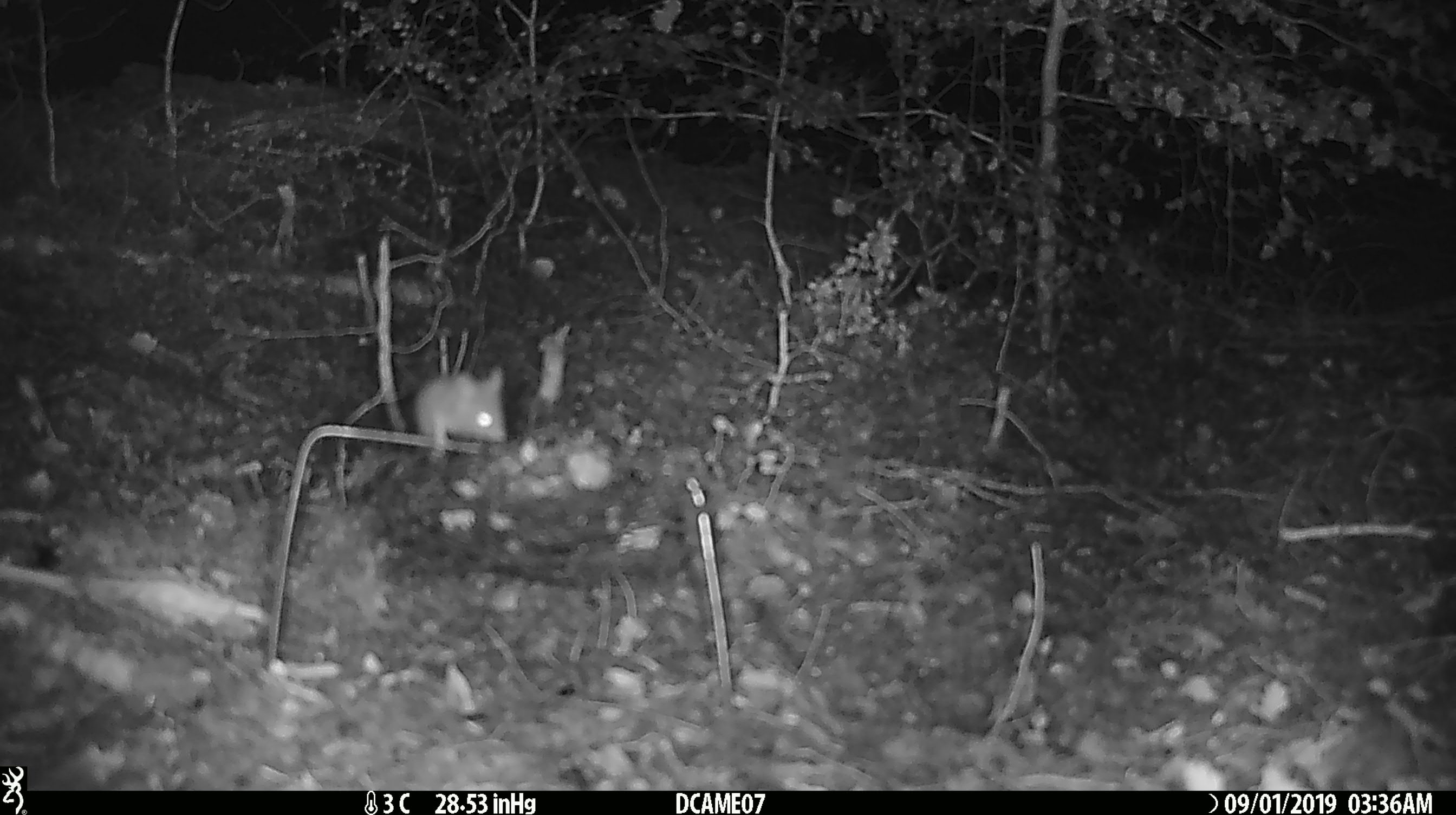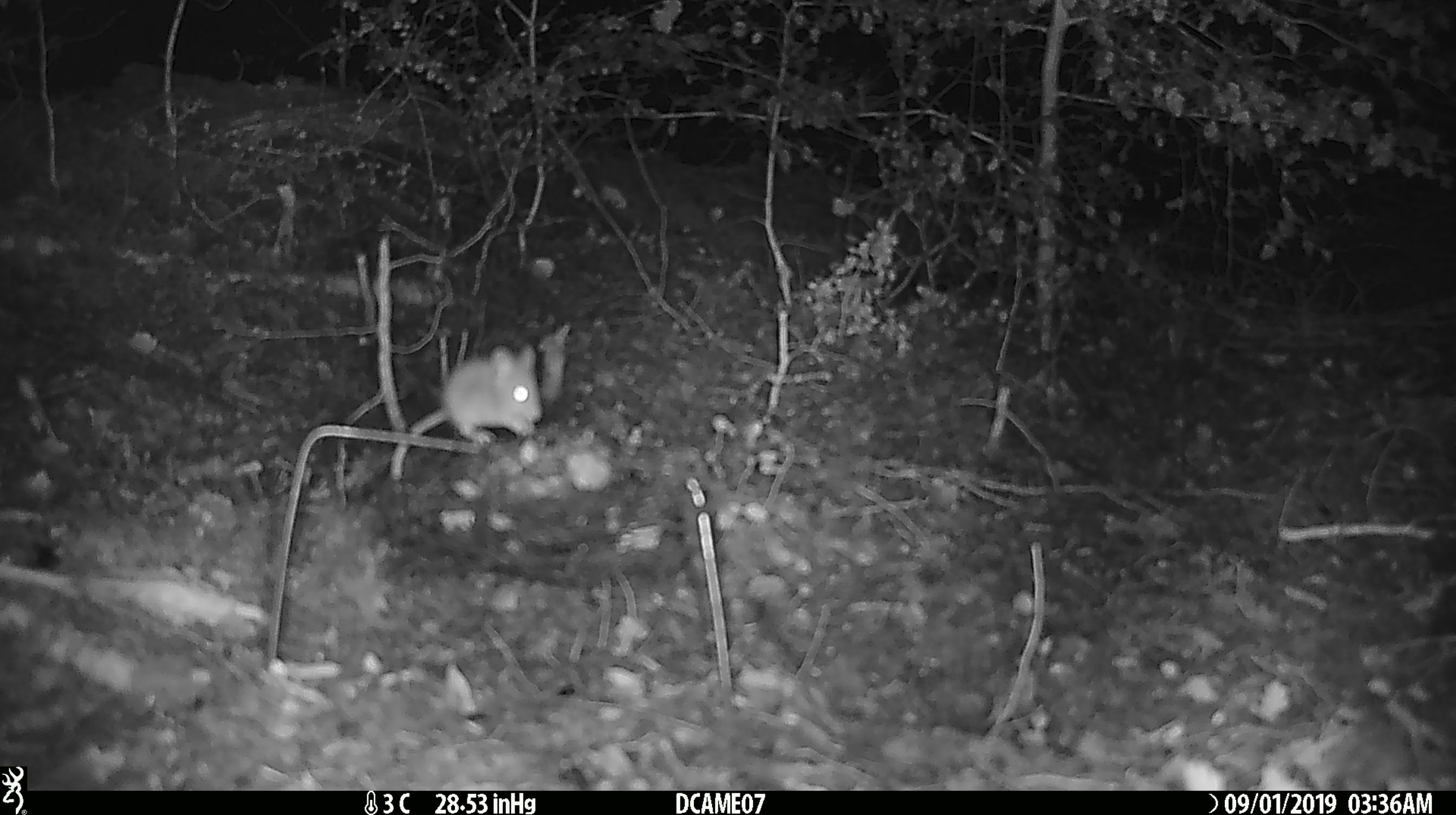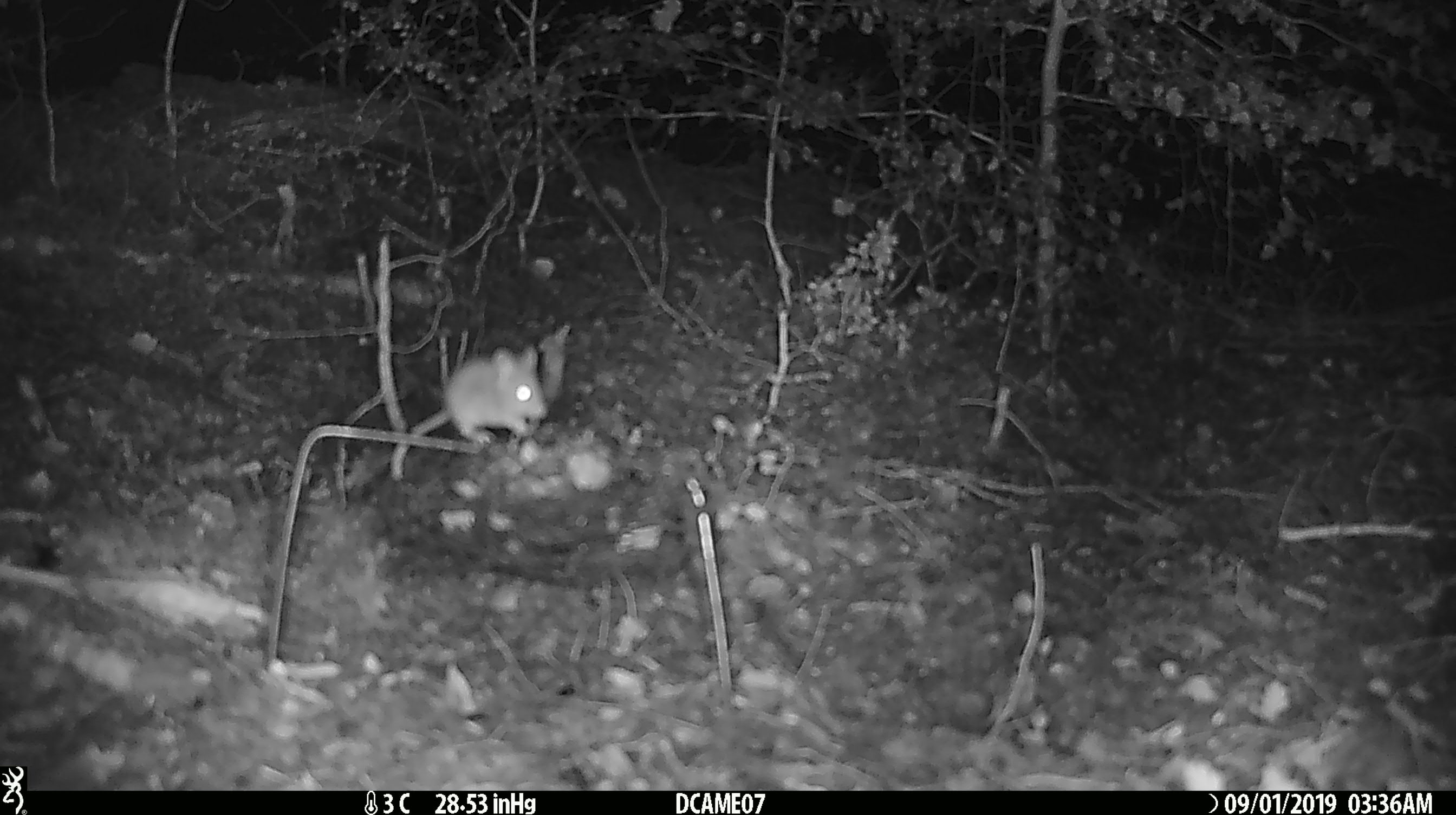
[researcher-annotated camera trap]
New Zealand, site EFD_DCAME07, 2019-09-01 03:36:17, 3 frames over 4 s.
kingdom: Animalia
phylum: Chordata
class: Mammalia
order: Rodentia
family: Muridae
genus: Mus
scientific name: Mus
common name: mouse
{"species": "mouse (Mus)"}